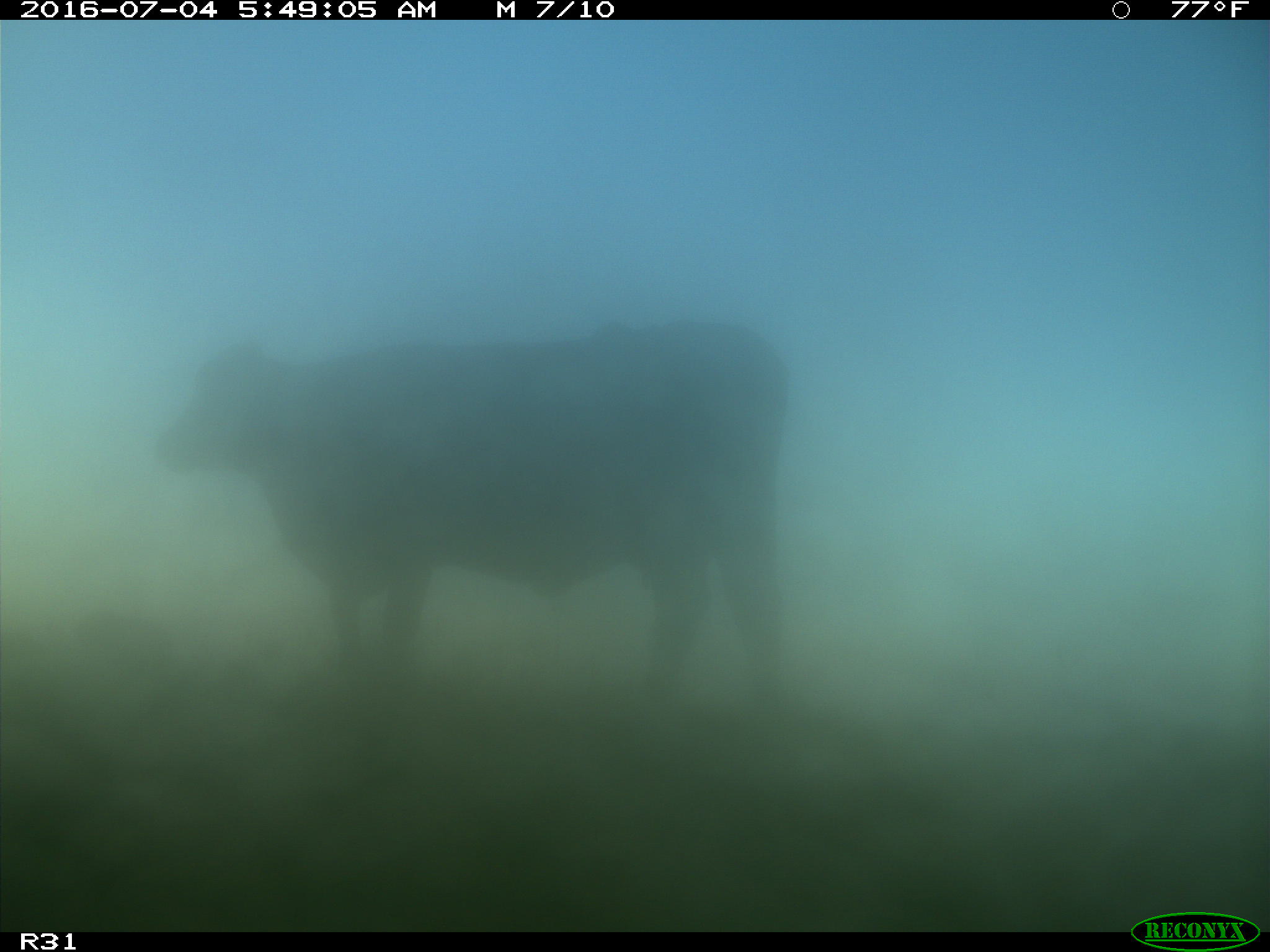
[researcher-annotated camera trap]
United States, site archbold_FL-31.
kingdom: Animalia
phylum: Chordata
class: Mammalia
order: Artiodactyla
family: Bovidae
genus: Bos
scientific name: Bos taurus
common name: domestic cow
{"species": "Bos taurus (domestic cow)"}